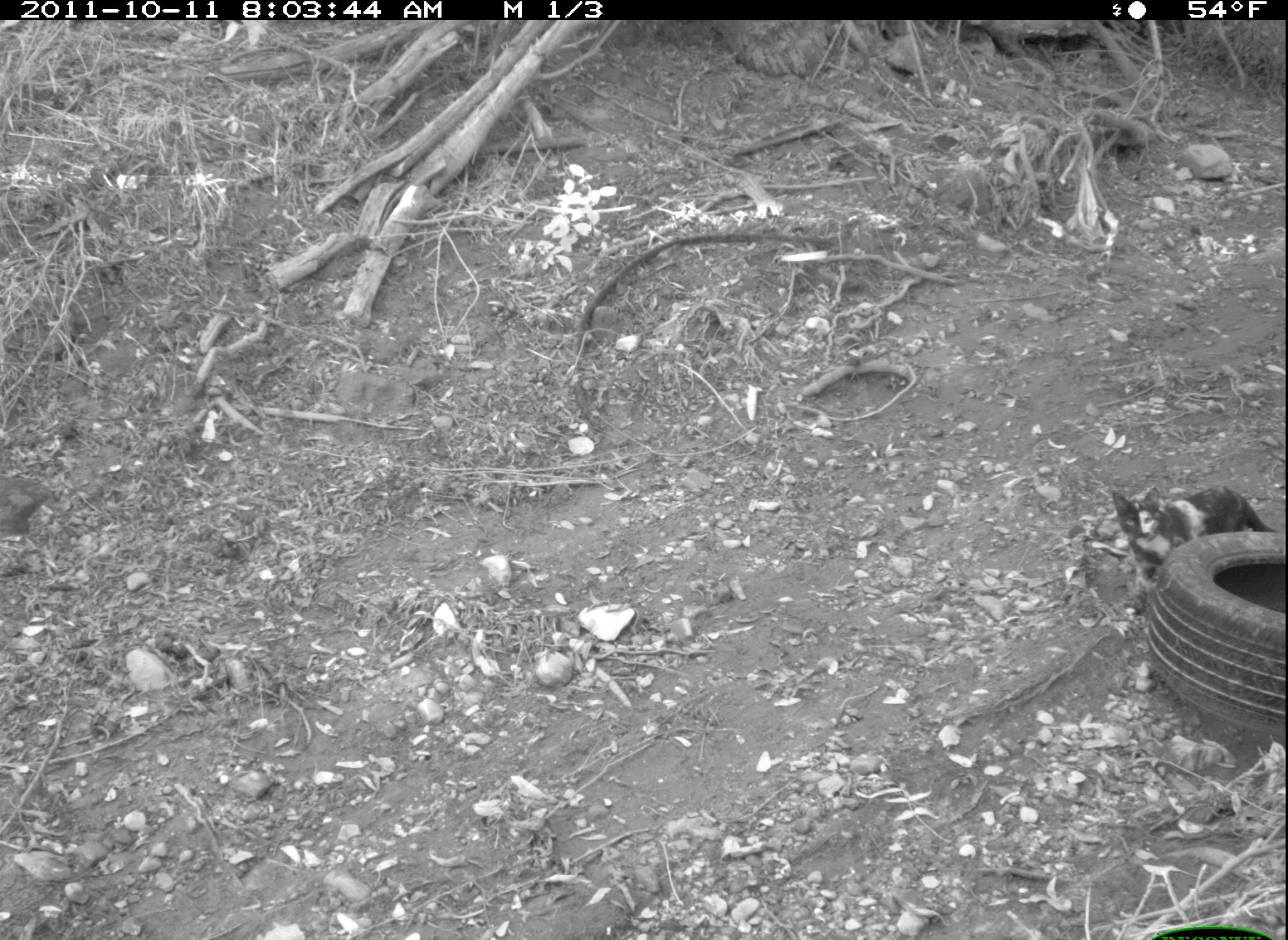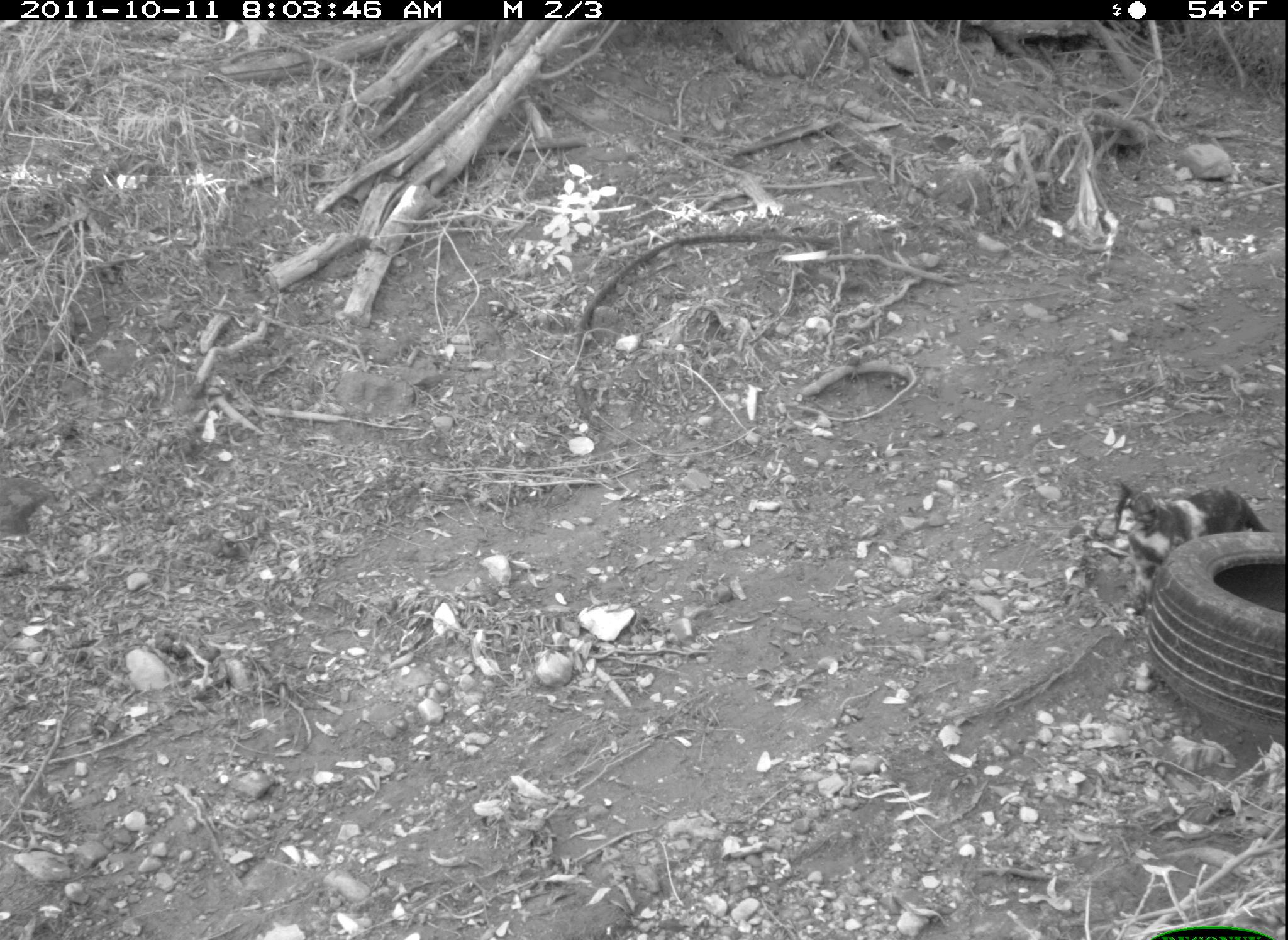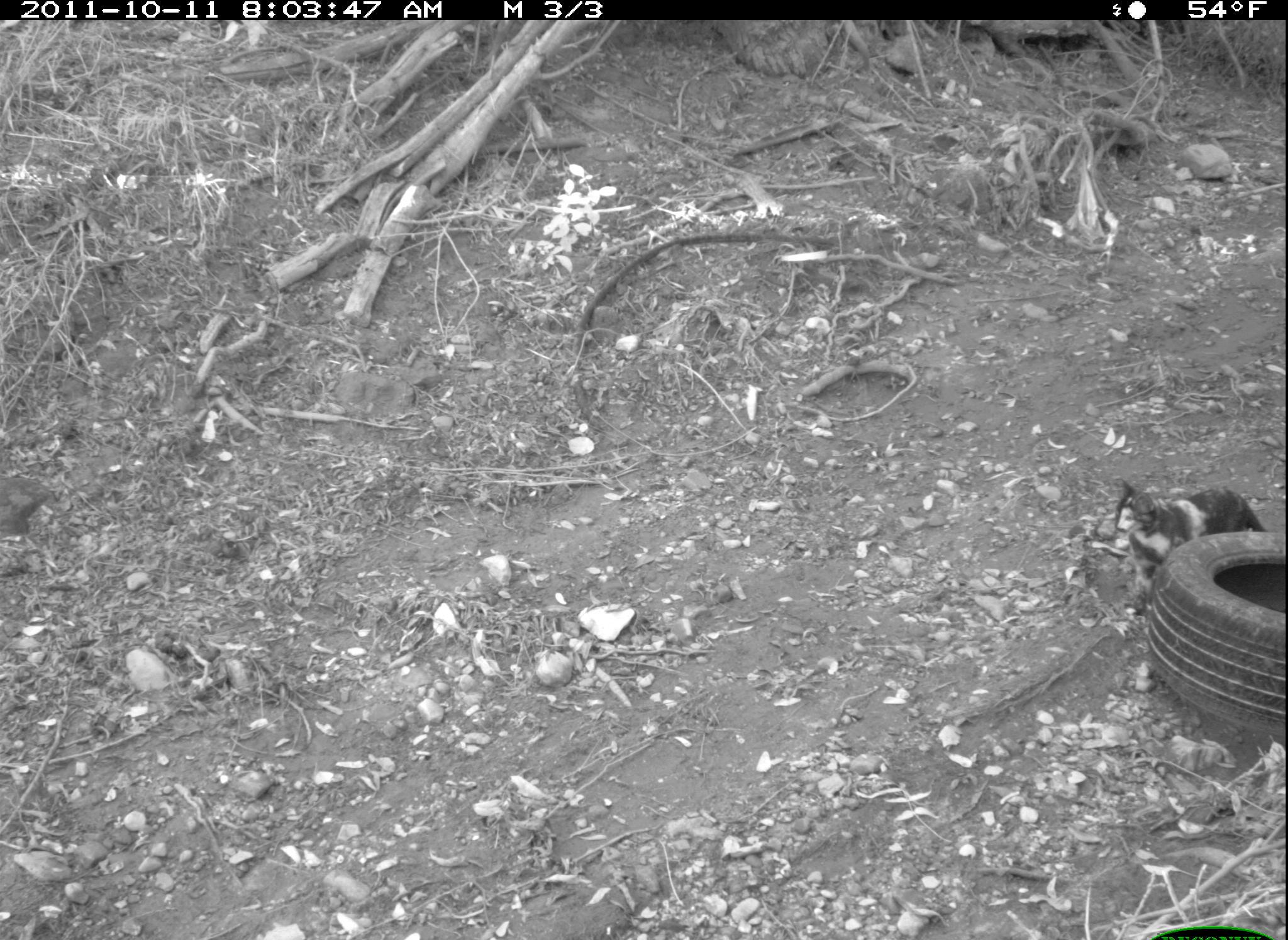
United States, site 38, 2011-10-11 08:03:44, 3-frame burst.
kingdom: Animalia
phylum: Chordata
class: Mammalia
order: Carnivora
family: Felidae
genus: Felis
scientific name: Felis catus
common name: cat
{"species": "cat (Felis catus)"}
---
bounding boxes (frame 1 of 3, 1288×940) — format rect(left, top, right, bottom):
cat: rect(1106, 485, 1283, 596)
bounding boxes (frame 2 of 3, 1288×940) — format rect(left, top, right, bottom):
cat: rect(1109, 478, 1276, 619)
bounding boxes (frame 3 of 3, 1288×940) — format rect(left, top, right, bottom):
cat: rect(1032, 359, 1275, 561)